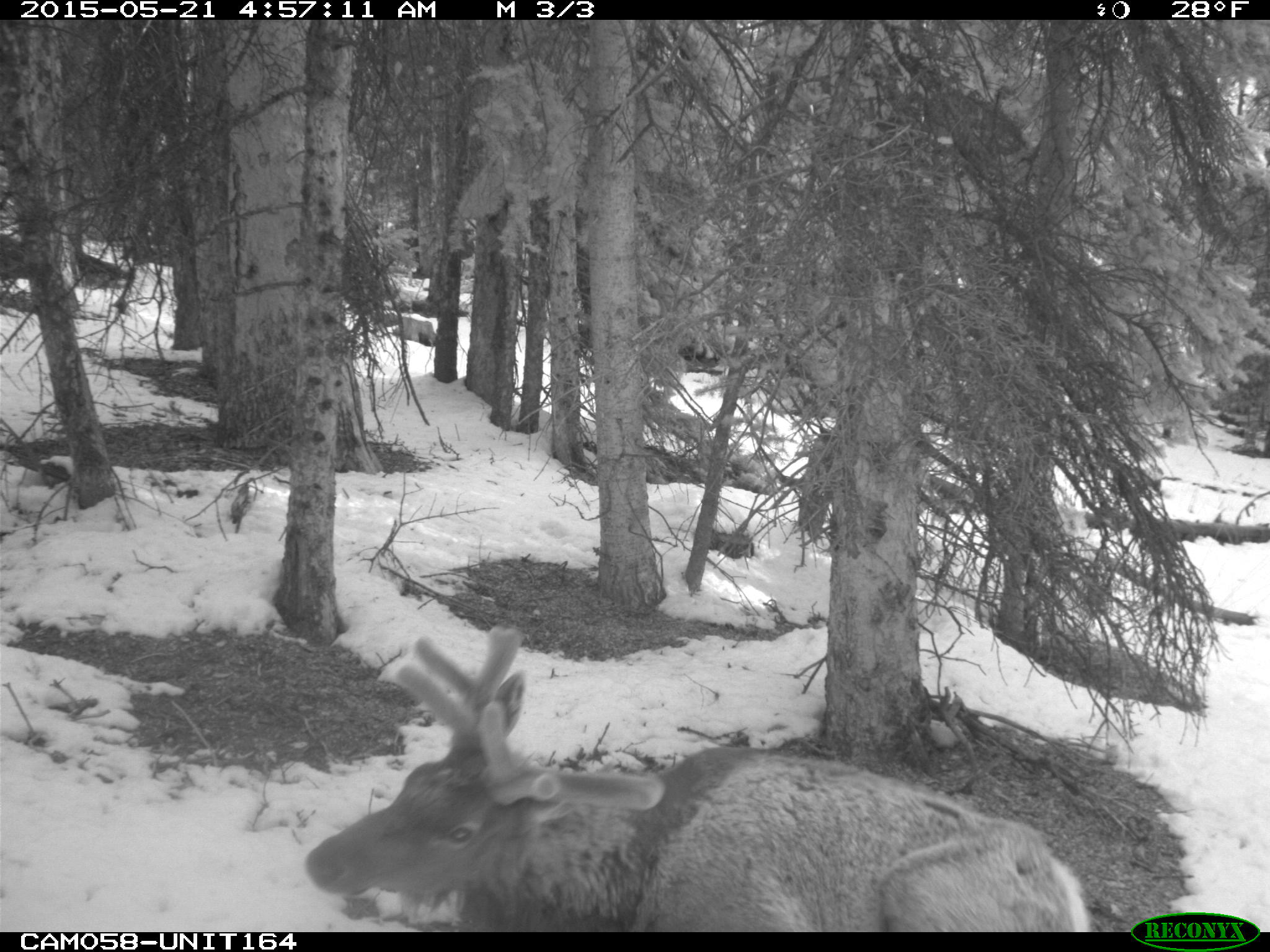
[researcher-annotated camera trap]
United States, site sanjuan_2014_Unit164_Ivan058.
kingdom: Animalia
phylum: Chordata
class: Mammalia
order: Artiodactyla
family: Cervidae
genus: Cervus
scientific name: Cervus elaphus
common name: red deer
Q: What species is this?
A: Cervus elaphus (red deer).